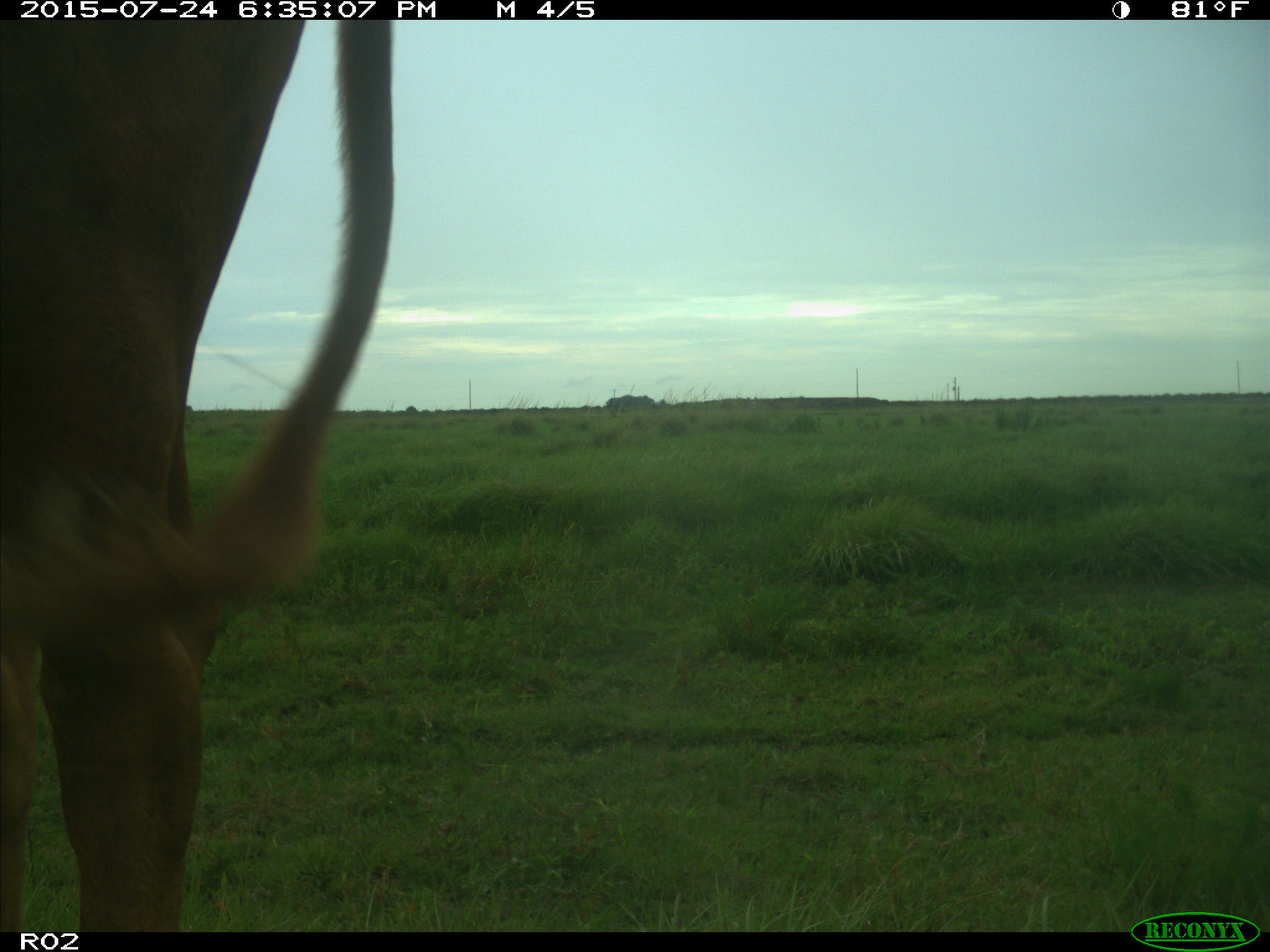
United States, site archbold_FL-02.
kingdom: Animalia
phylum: Chordata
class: Mammalia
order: Artiodactyla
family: Bovidae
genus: Bos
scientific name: Bos taurus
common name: domestic cow